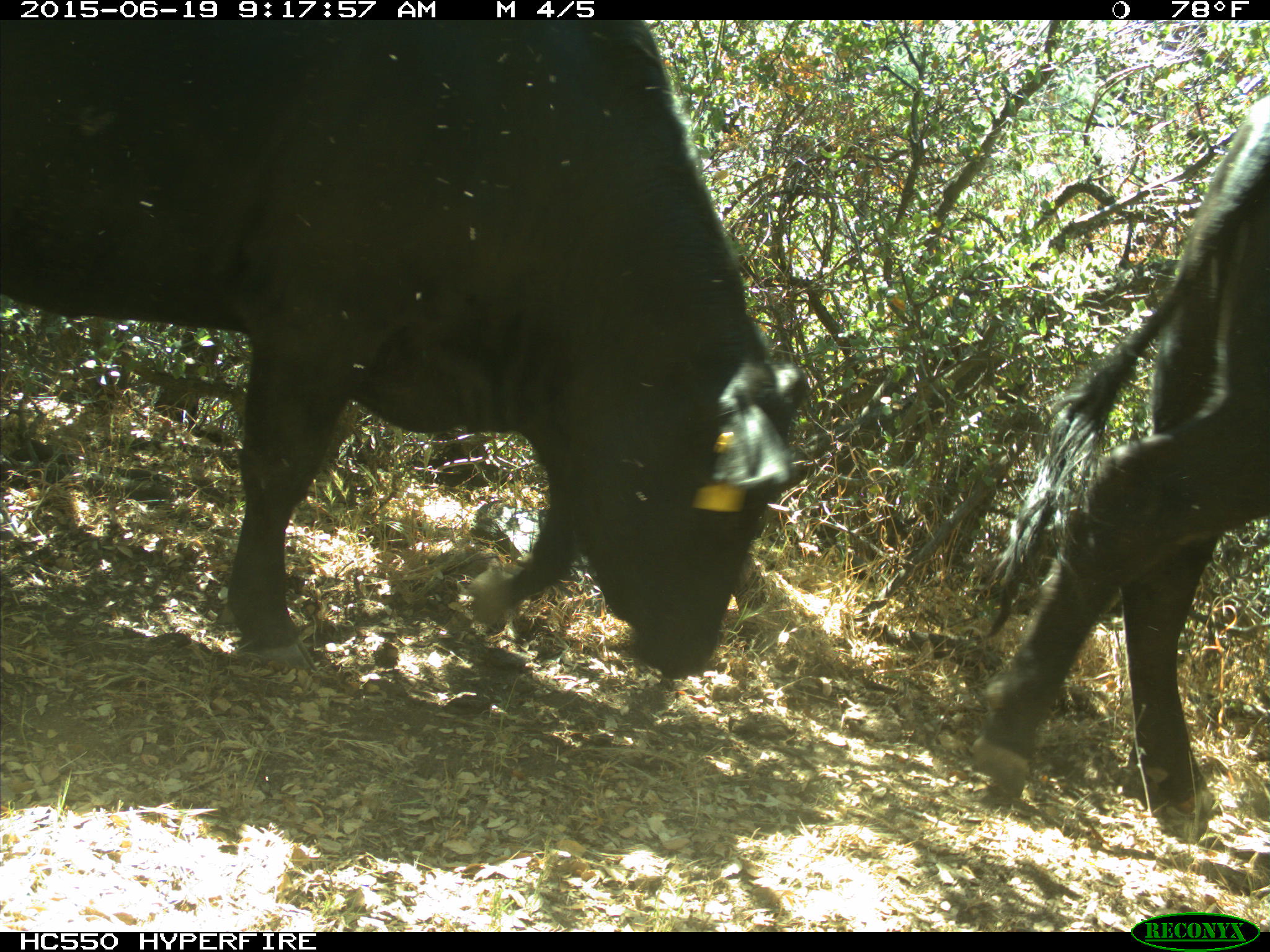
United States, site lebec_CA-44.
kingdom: Animalia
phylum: Chordata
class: Mammalia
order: Artiodactyla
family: Bovidae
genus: Bos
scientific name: Bos taurus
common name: domestic cow